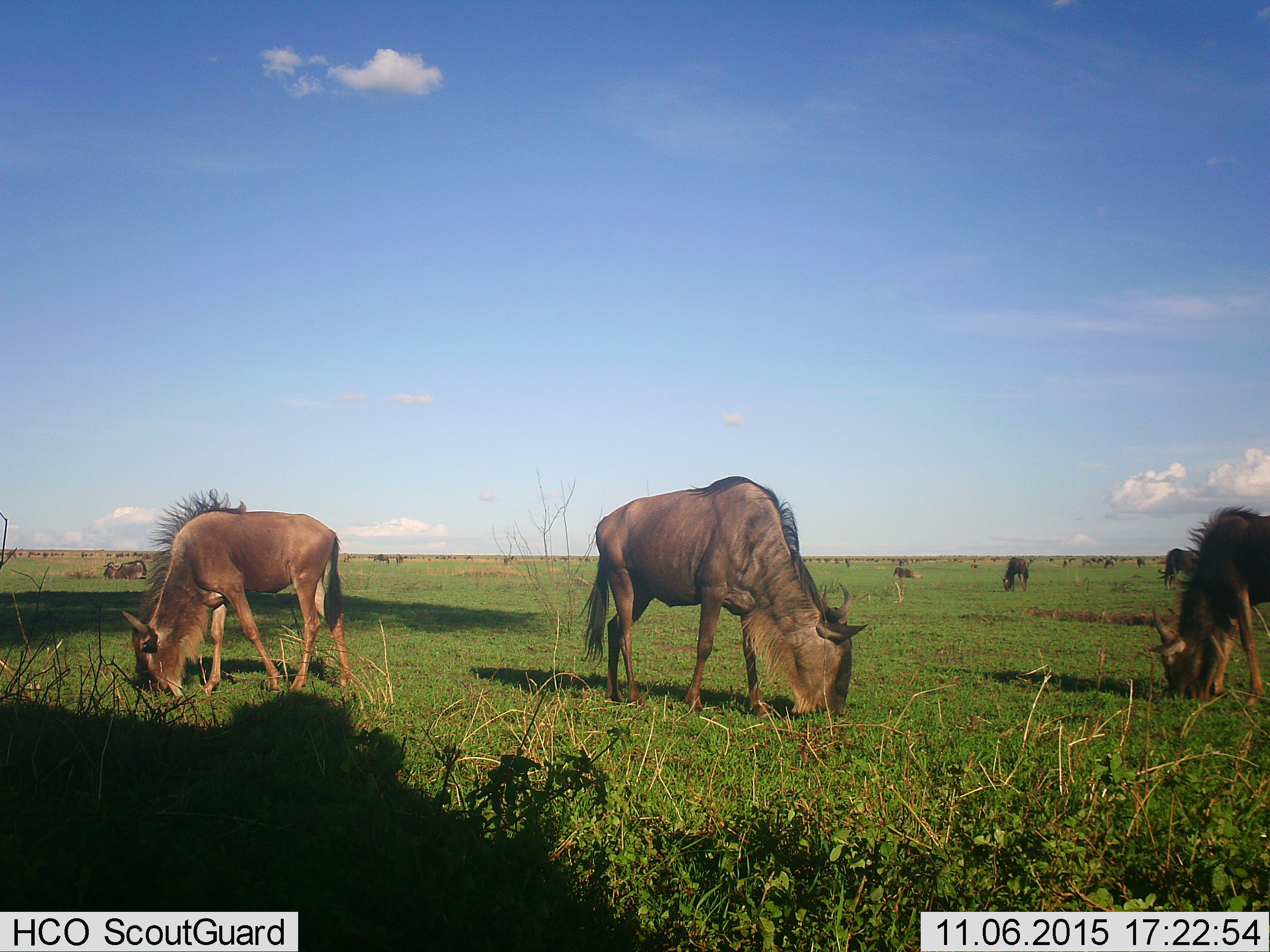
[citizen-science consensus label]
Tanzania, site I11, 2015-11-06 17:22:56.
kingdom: Animalia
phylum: Chordata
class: Mammalia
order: Artiodactyla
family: Bovidae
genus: Connochaetes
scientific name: Connochaetes taurinus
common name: blue wildebeest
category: wildebeest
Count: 11-50.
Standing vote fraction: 40%.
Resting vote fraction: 30%.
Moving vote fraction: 10%.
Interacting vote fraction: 10%.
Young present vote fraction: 0%.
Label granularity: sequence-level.